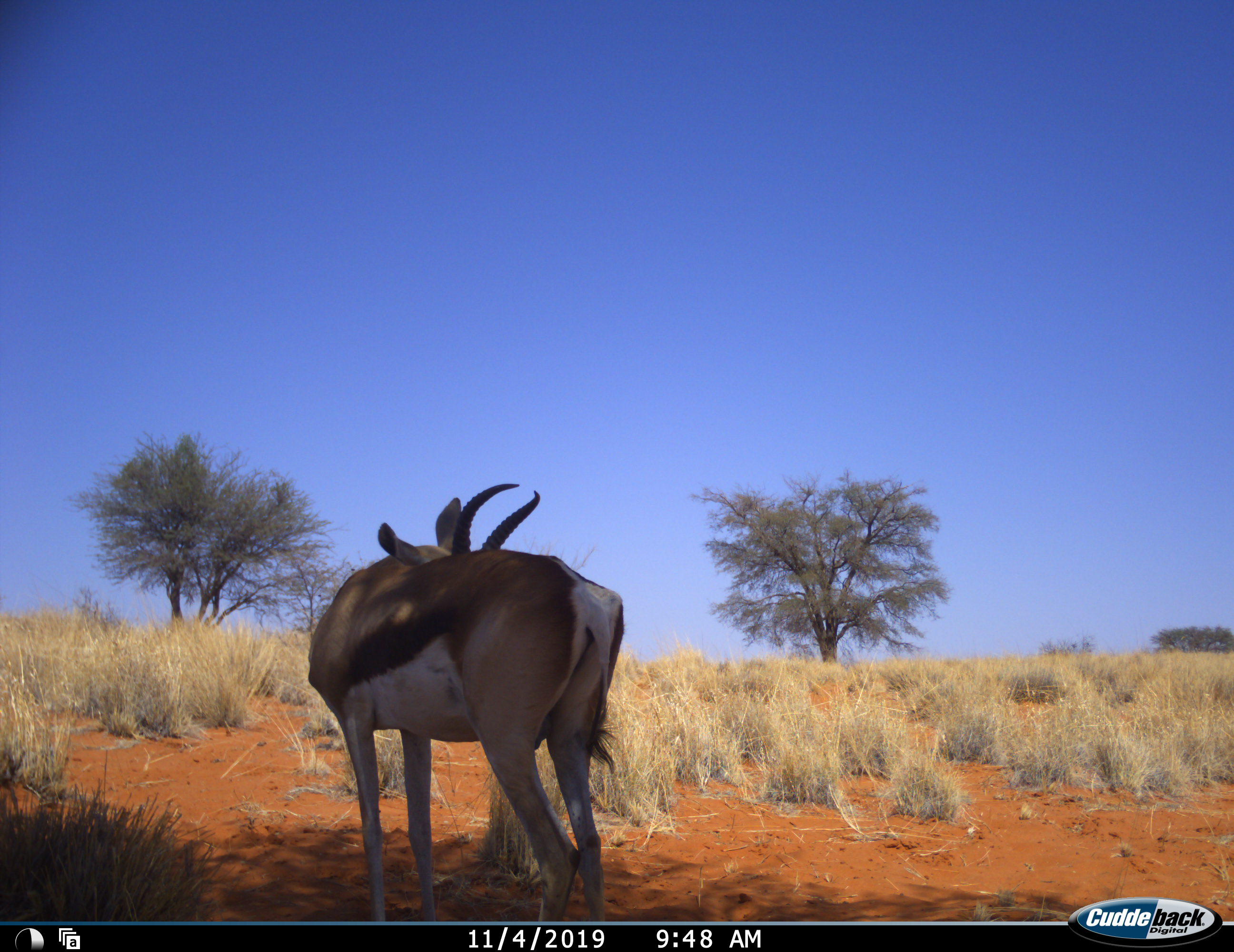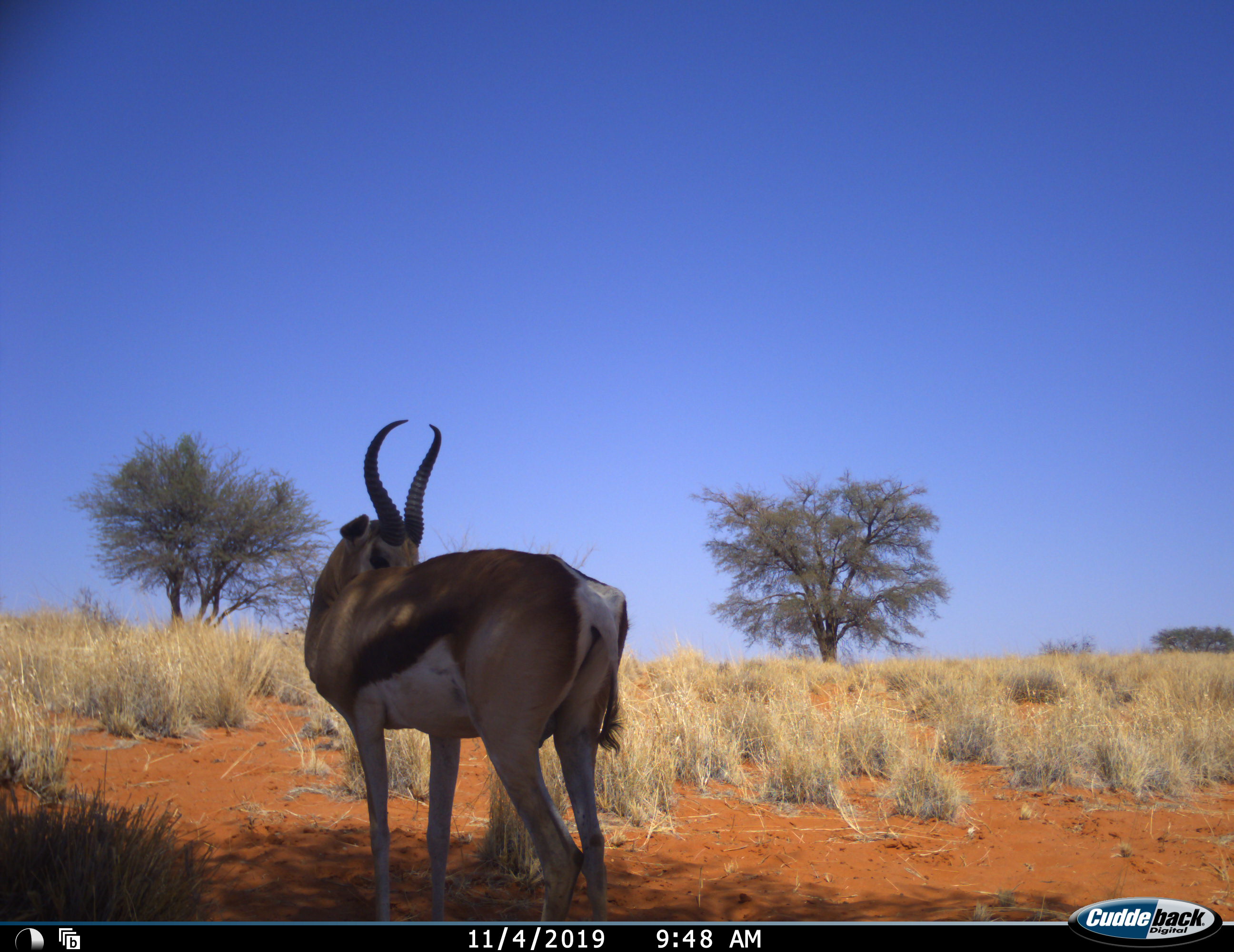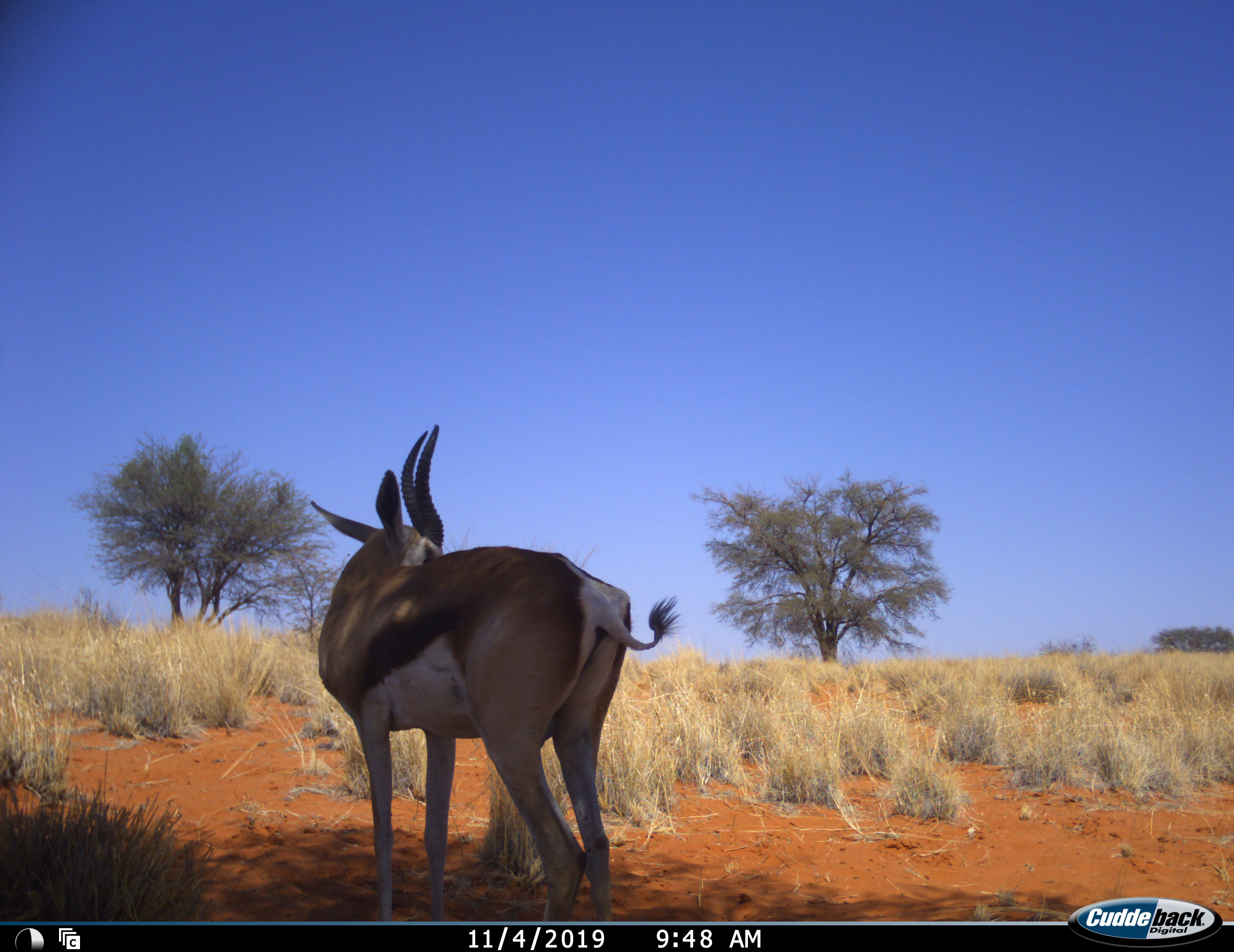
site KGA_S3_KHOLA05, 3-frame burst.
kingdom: Animalia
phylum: Chordata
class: Mammalia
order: Artiodactyla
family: Bovidae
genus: Antidorcas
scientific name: Antidorcas marsupialis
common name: springbok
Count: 1.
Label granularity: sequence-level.